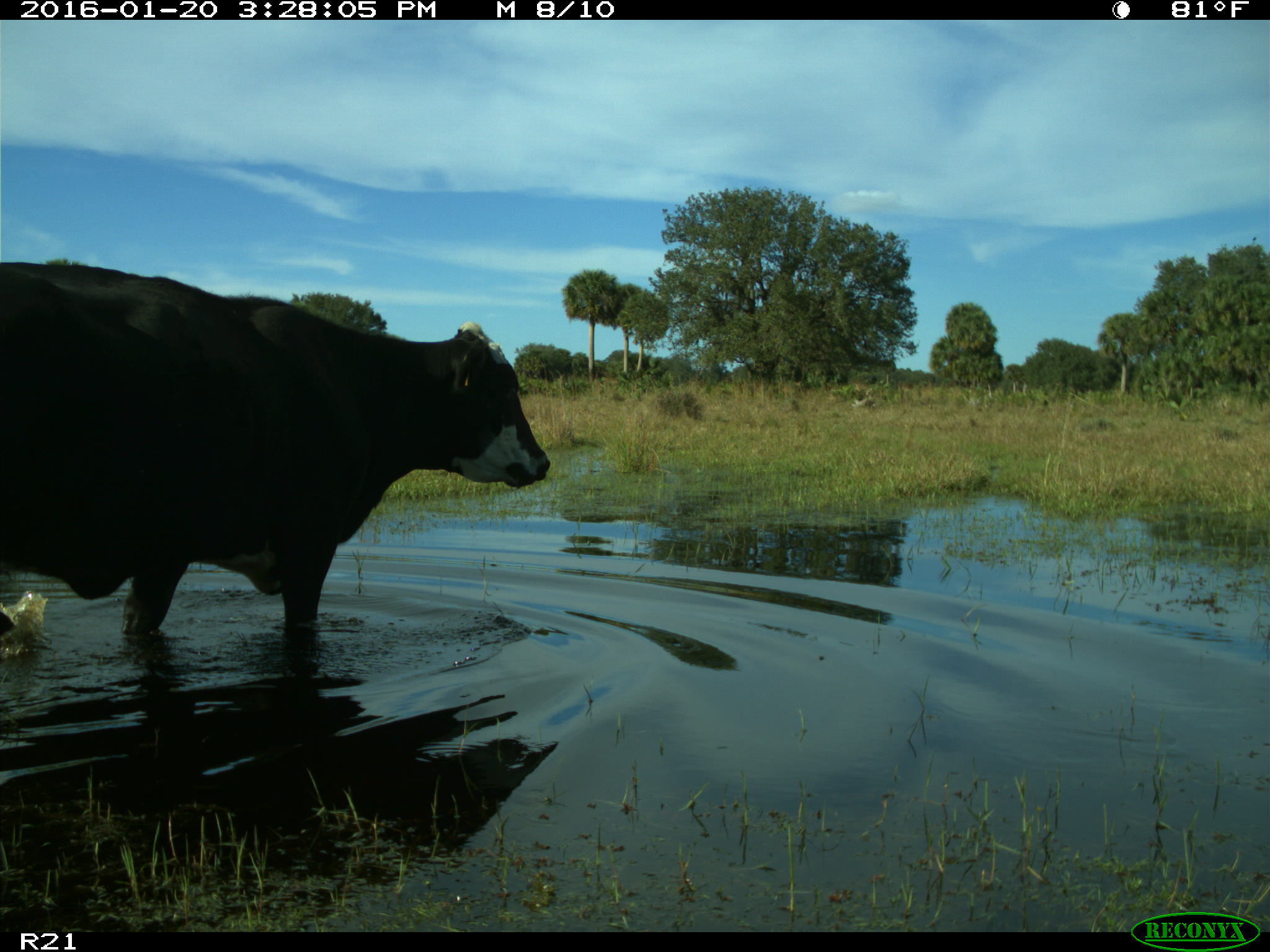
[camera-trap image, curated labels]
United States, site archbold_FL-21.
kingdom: Animalia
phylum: Chordata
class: Mammalia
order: Artiodactyla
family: Bovidae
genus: Bos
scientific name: Bos taurus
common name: domestic cow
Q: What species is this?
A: Bos taurus (domestic cow).